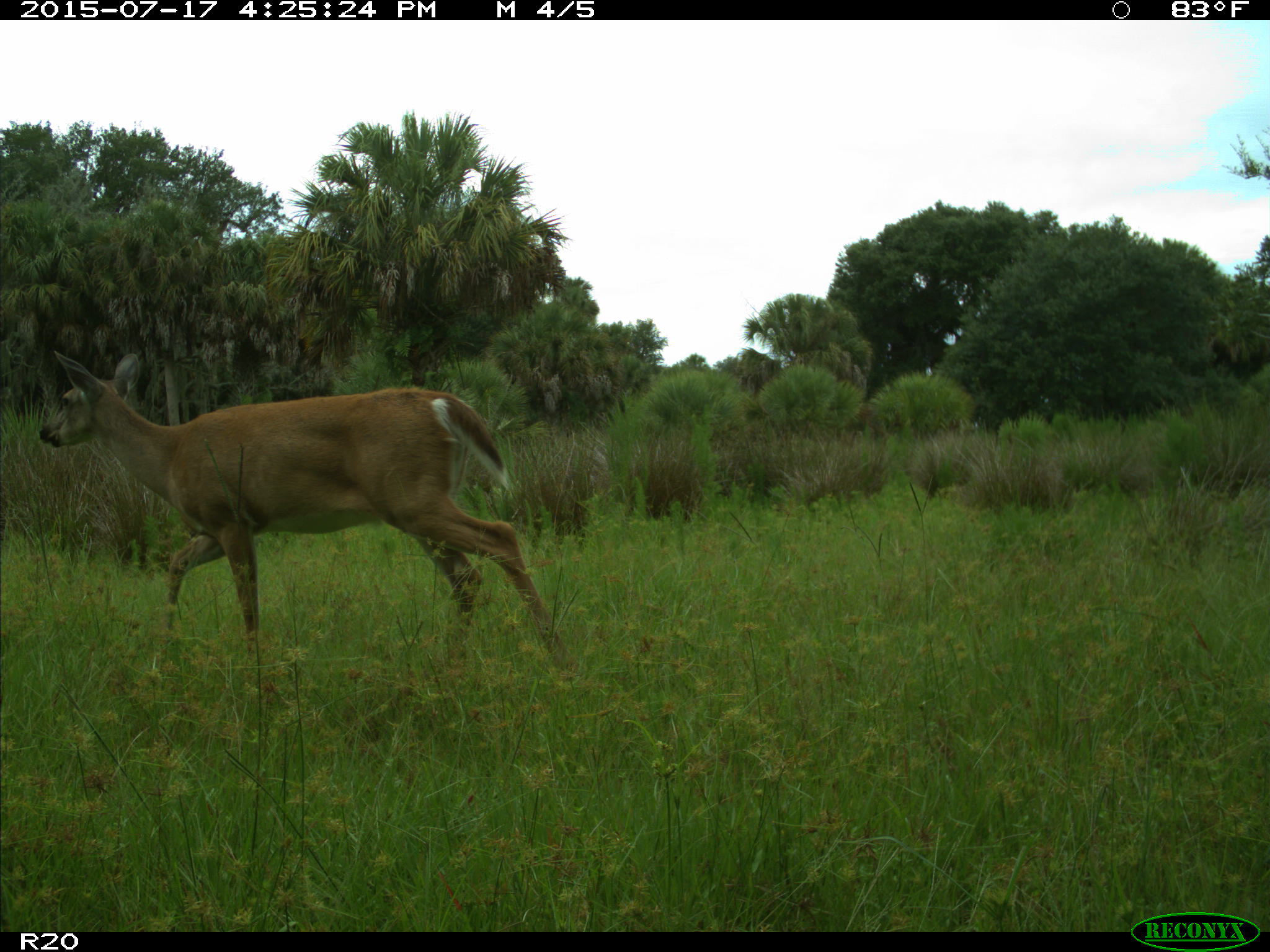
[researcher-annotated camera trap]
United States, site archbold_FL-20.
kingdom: Animalia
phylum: Chordata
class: Mammalia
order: Artiodactyla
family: Cervidae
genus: Odocoileus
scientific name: Odocoileus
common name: deer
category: unidentified deer